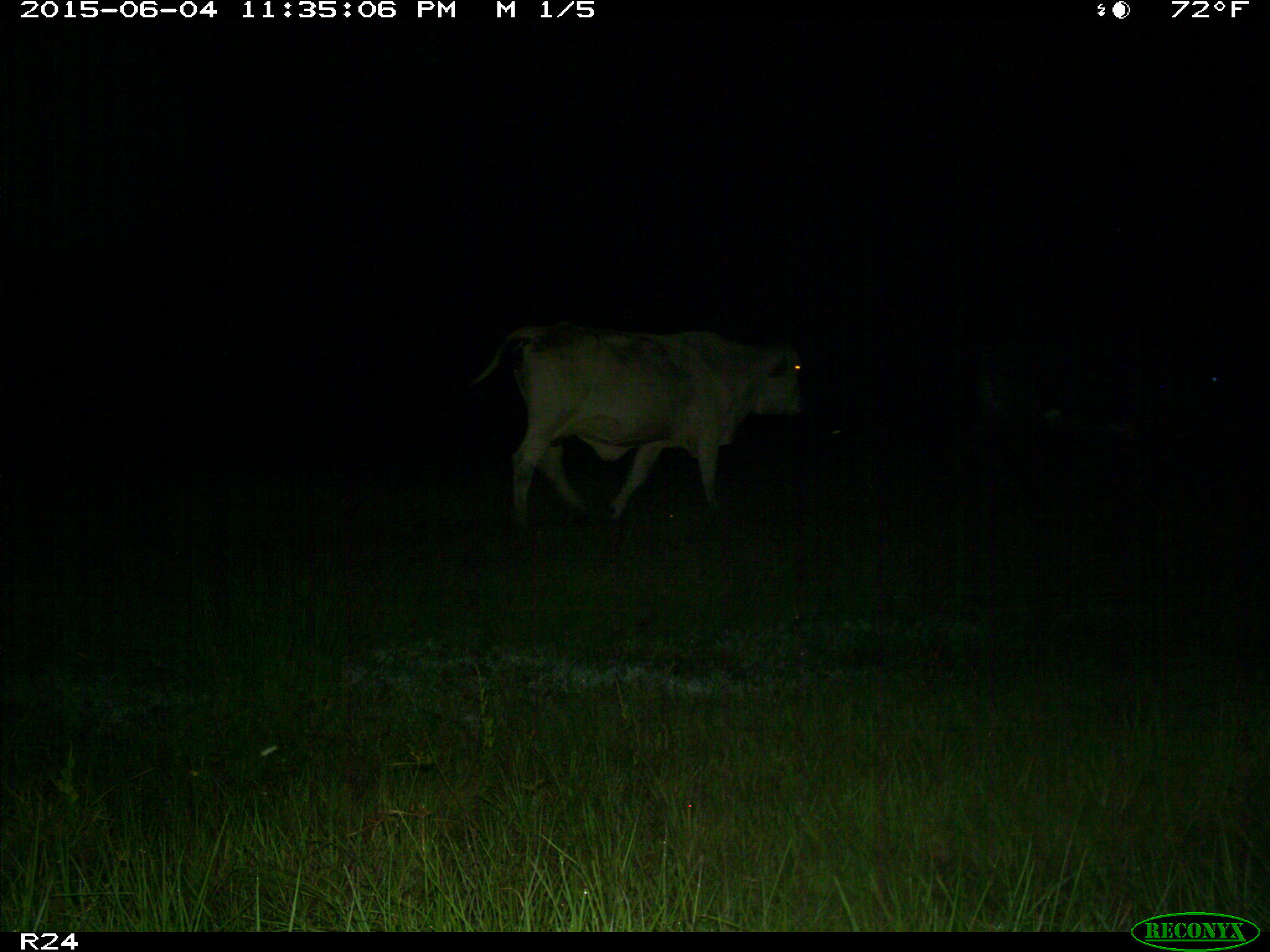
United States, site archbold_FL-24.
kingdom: Animalia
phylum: Chordata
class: Mammalia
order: Artiodactyla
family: Bovidae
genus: Bos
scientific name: Bos taurus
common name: domestic cow